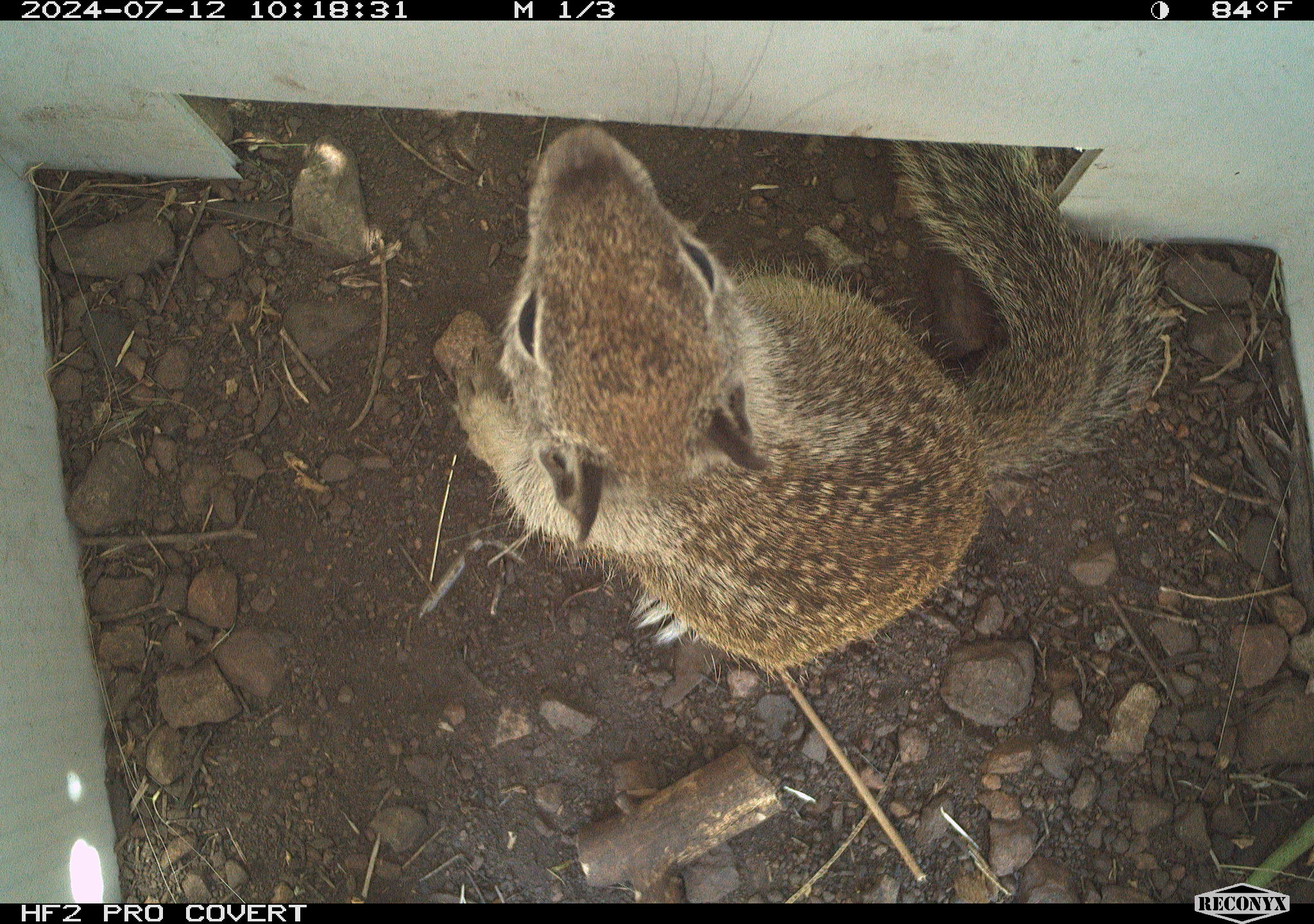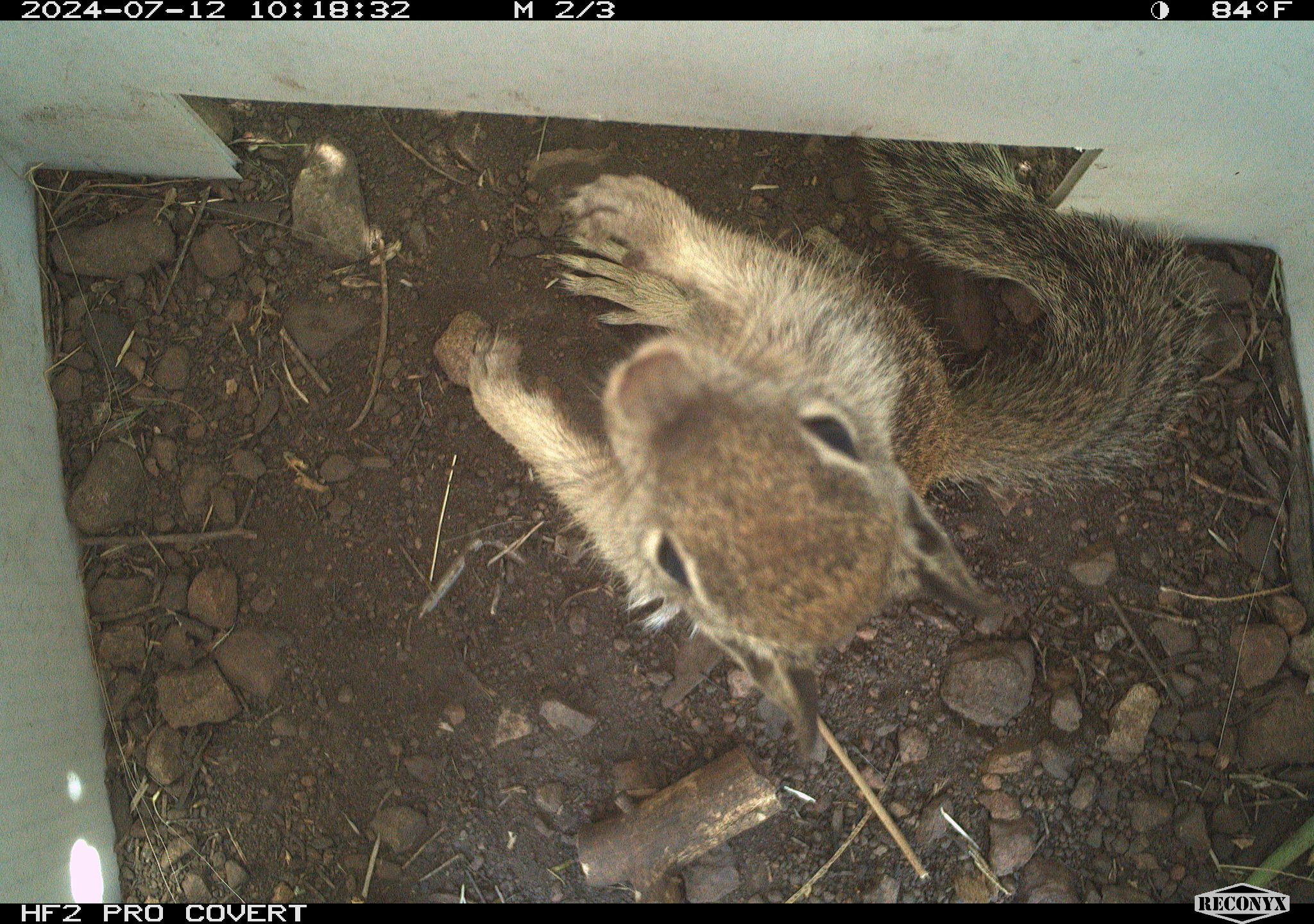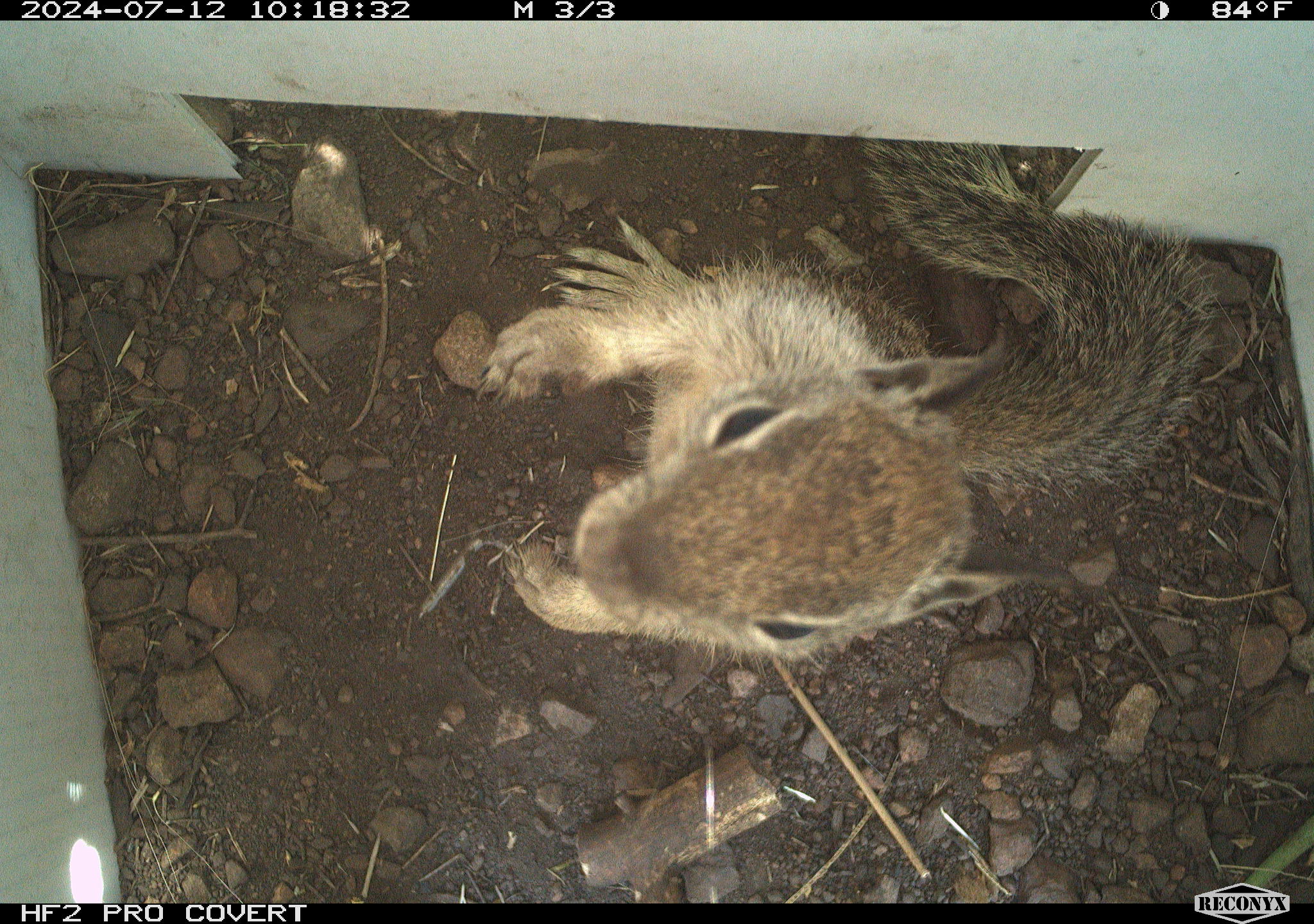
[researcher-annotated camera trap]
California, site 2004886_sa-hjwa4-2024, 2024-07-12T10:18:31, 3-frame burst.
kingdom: Animalia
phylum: Chordata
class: Mammalia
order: Rodentia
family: Sciuridae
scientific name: Sciuridae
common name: squirrels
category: sciuridae family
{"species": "sciuridae family (squirrels) (Sciuridae)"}